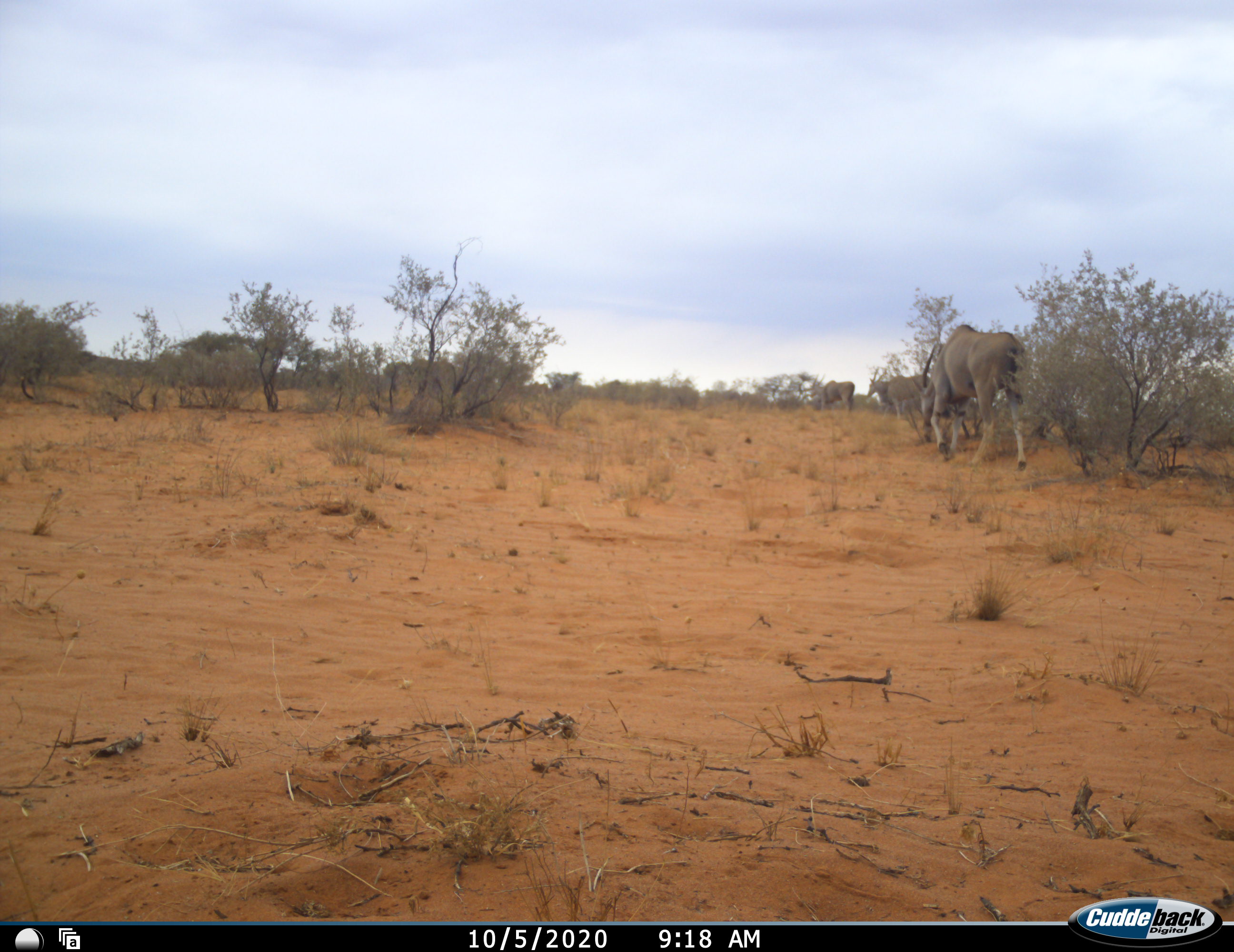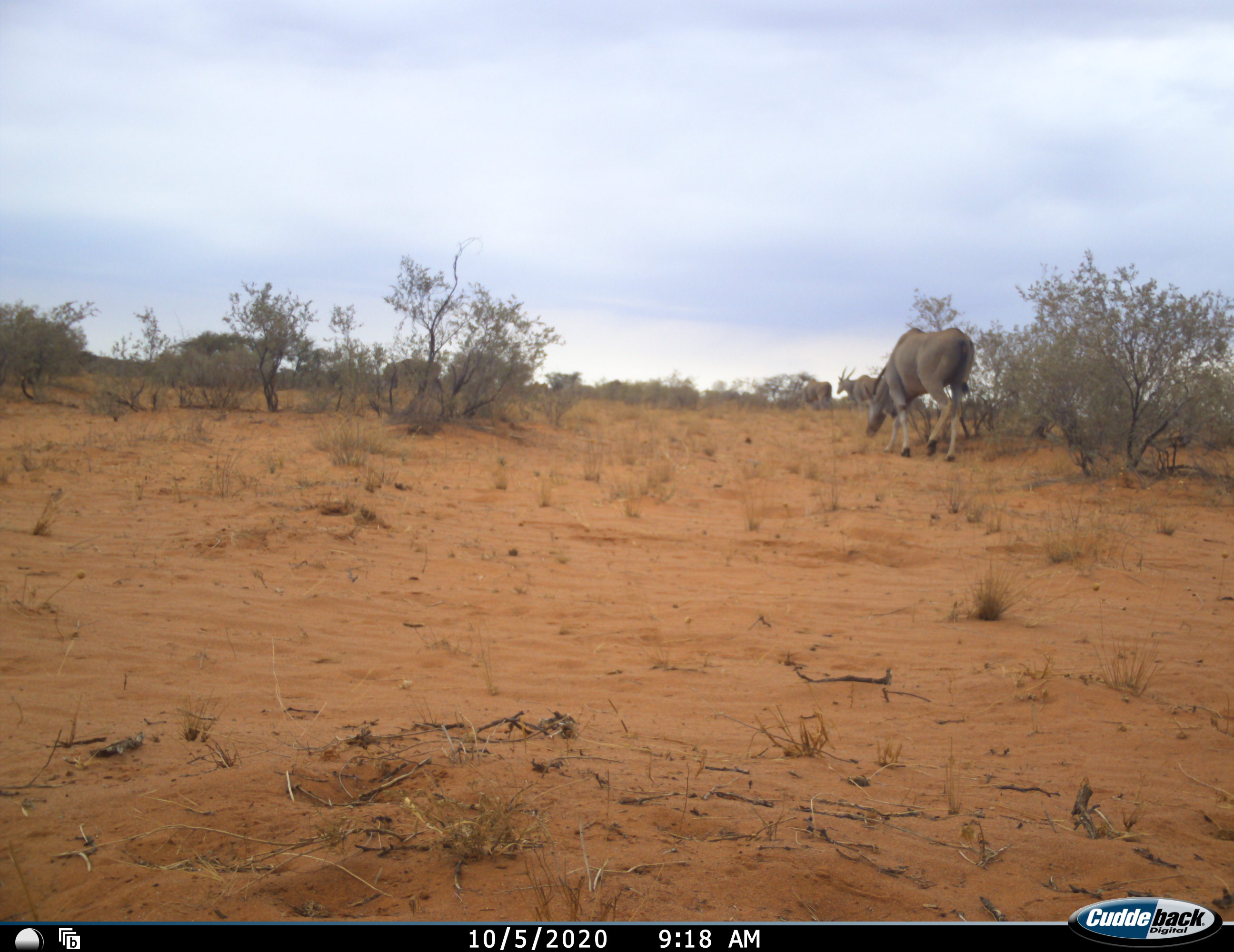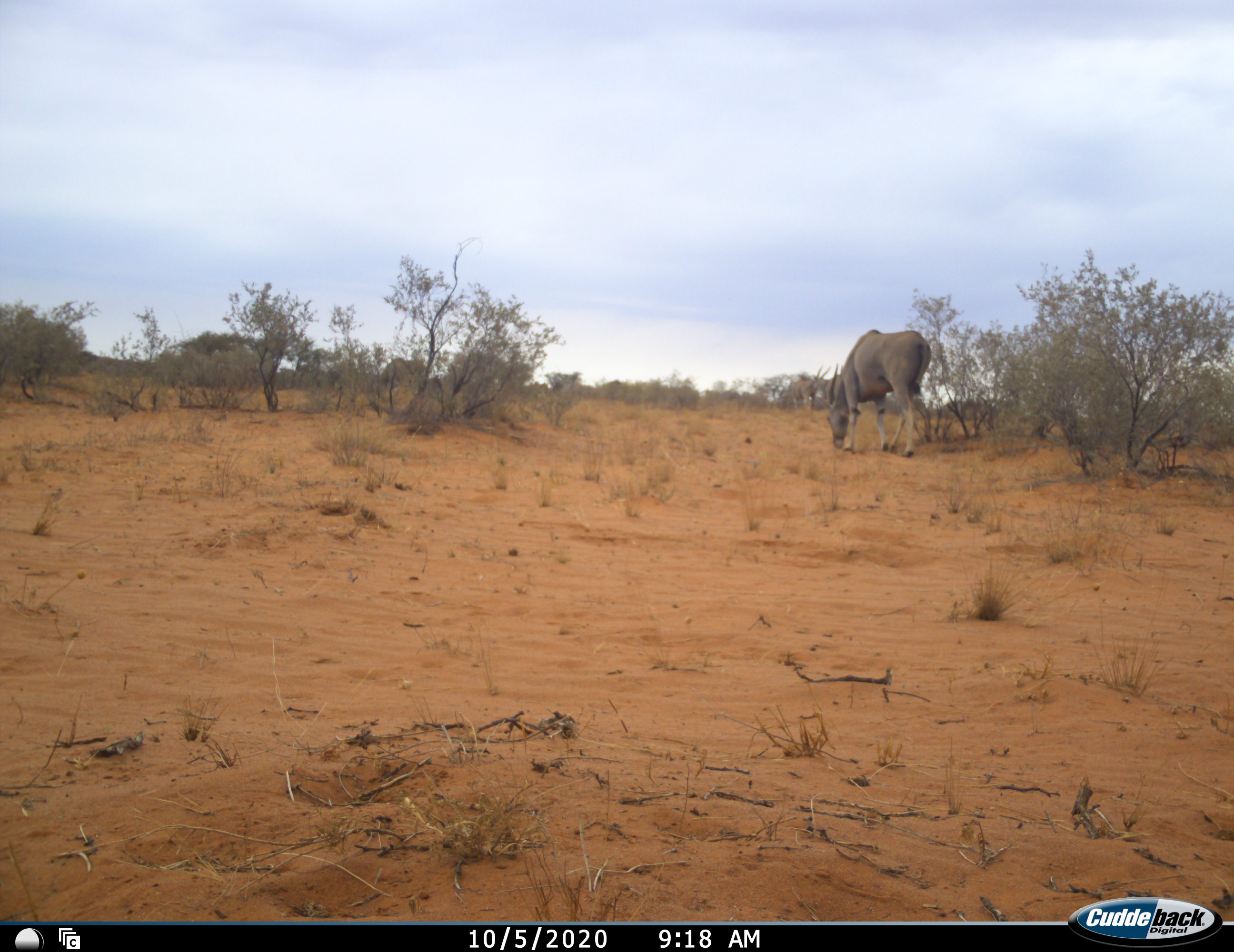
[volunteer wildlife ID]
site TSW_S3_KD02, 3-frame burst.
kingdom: Animalia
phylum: Chordata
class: Mammalia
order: Artiodactyla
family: Bovidae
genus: Tragelaphus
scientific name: Tragelaphus oryx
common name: eland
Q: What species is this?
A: Eland (Tragelaphus oryx).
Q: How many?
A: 4.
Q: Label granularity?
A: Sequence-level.